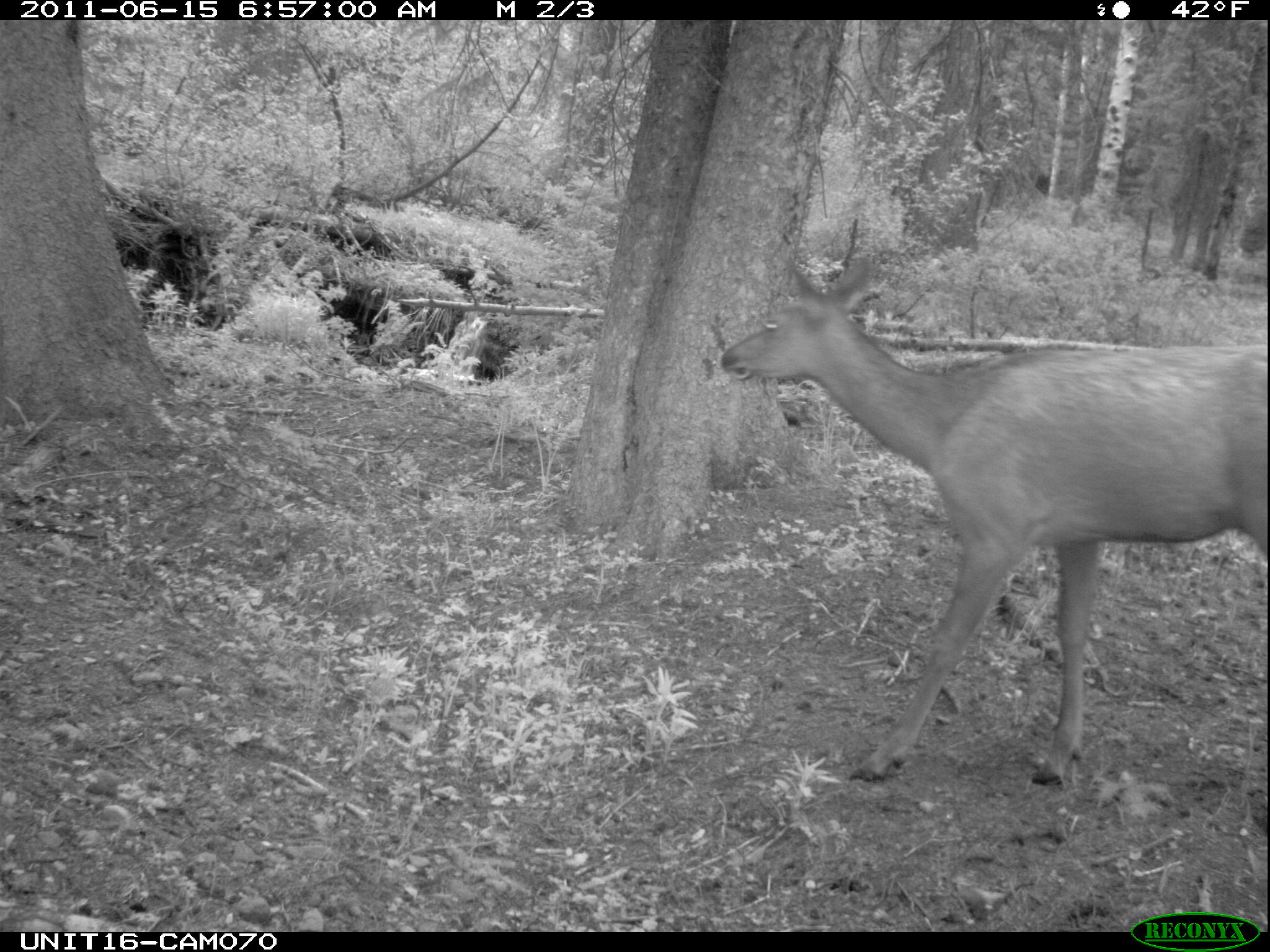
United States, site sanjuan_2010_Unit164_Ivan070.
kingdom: Animalia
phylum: Chordata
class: Mammalia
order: Artiodactyla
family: Cervidae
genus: Cervus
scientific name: Cervus elaphus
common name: red deer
Cervus elaphus (red deer).